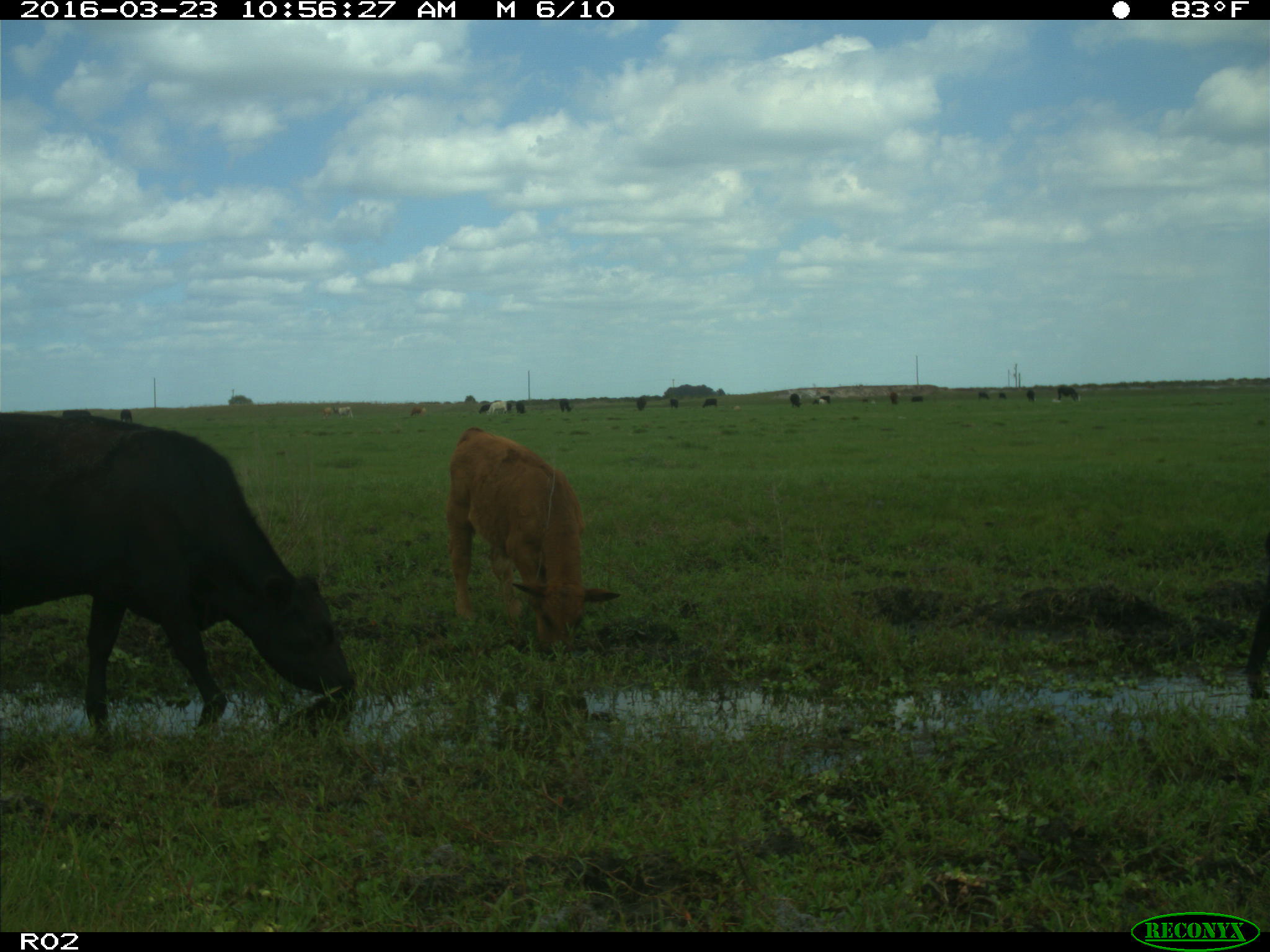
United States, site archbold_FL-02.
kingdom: Animalia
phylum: Chordata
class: Mammalia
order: Artiodactyla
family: Bovidae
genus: Bos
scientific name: Bos taurus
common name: domestic cow